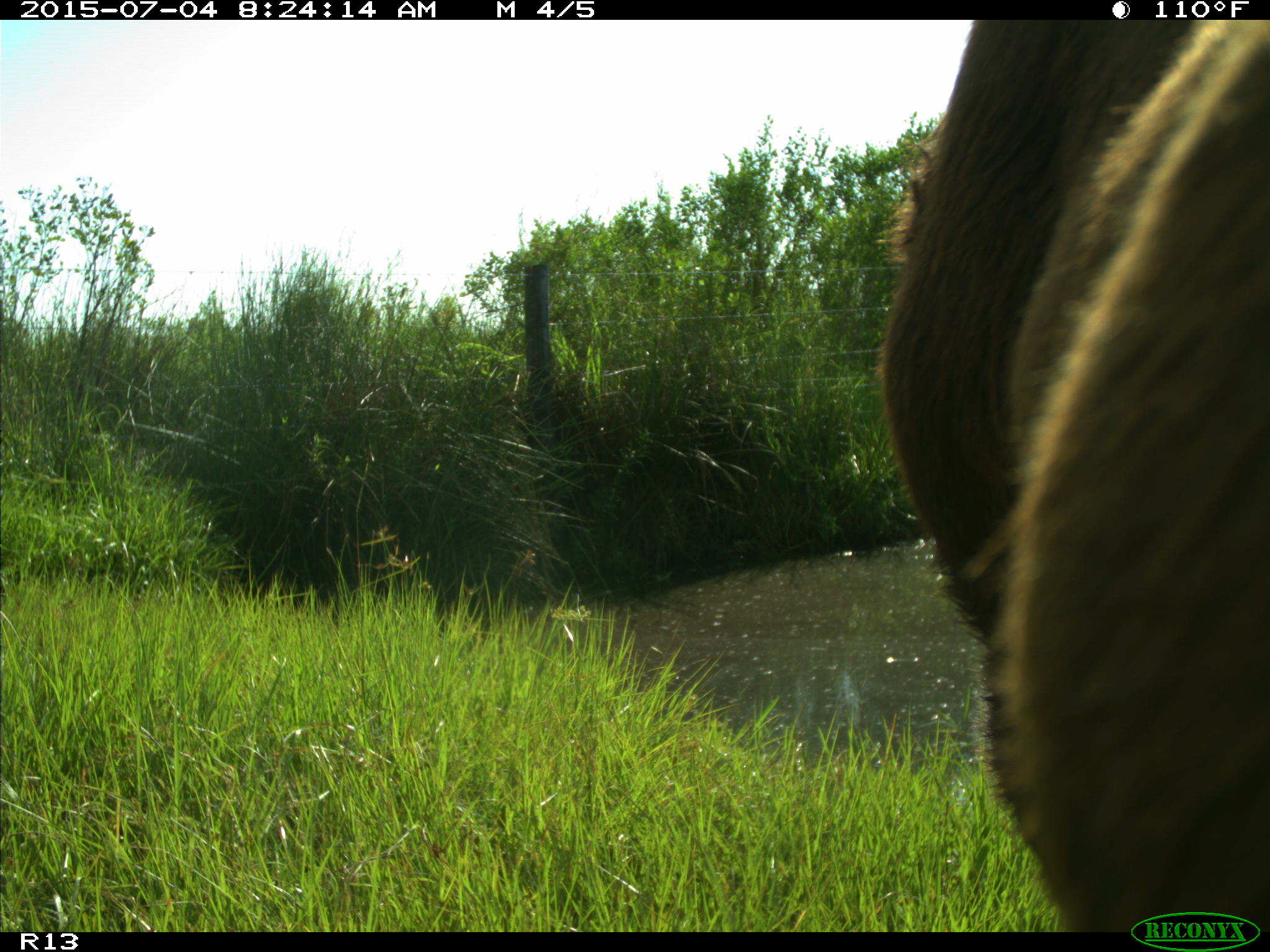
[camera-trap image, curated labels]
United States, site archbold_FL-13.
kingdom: Animalia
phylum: Chordata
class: Mammalia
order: Artiodactyla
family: Bovidae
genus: Bos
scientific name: Bos taurus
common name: domestic cow